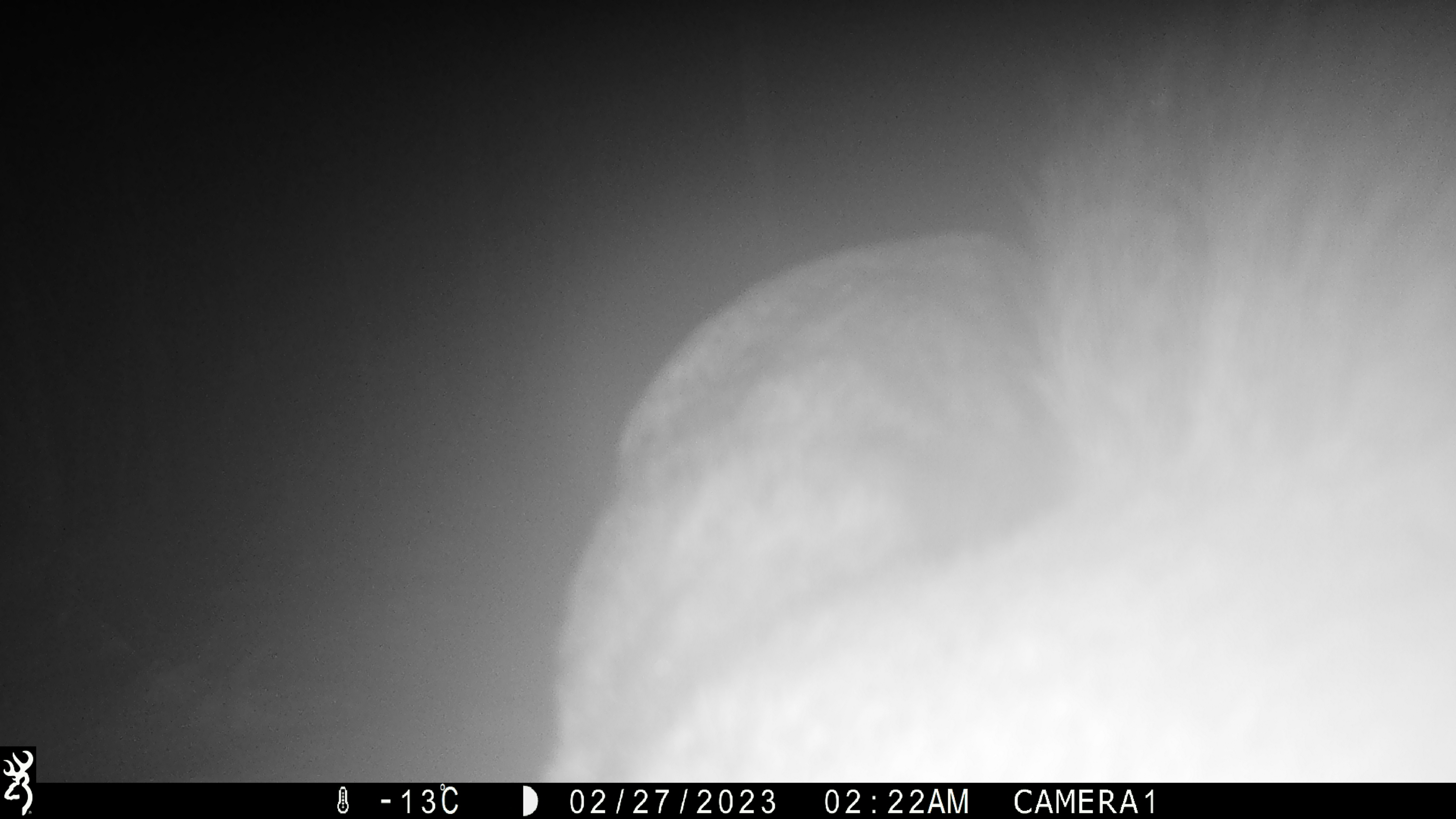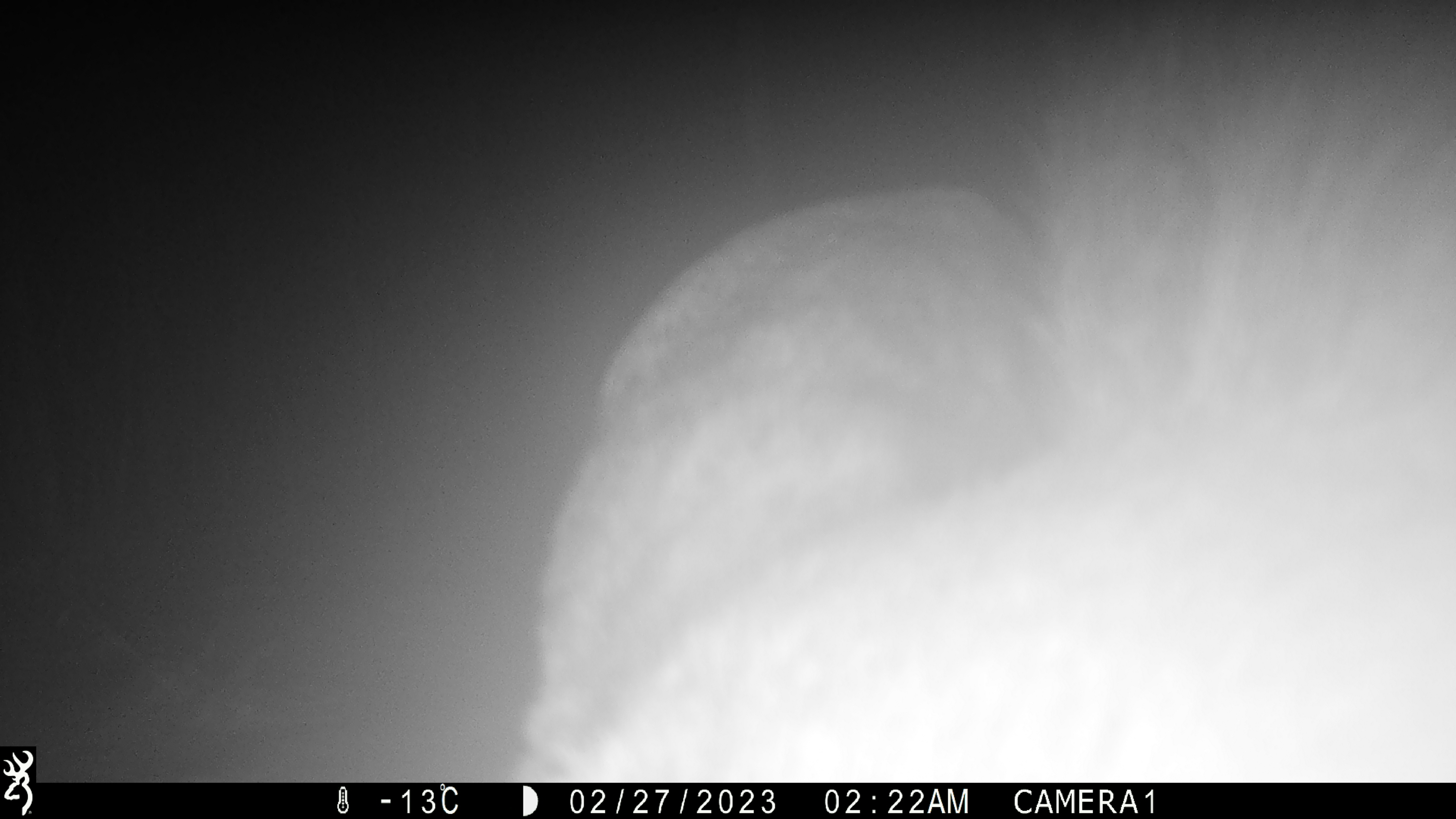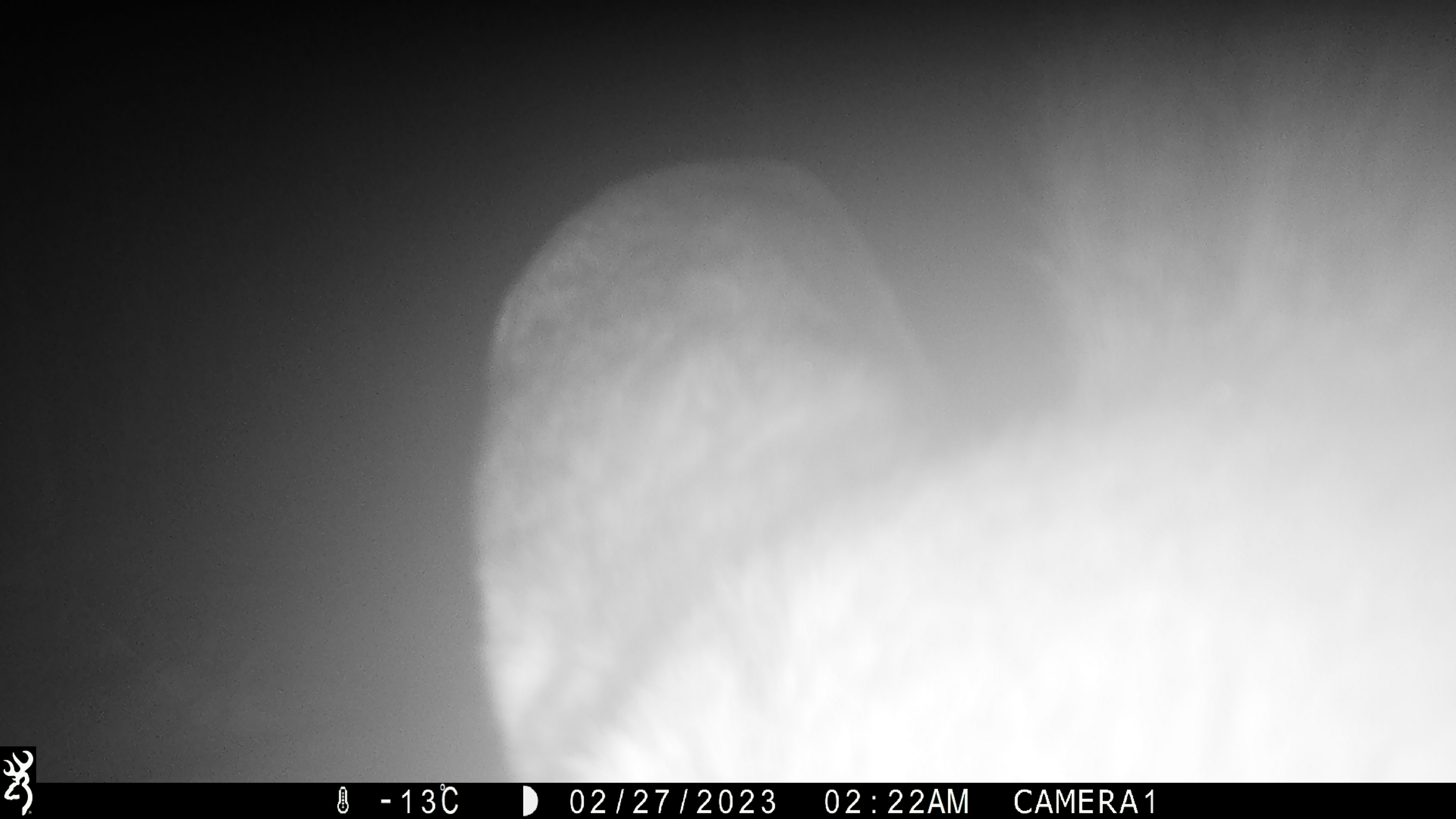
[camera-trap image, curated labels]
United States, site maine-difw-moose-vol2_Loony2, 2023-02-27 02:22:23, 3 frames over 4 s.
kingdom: Animalia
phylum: Chordata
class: Mammalia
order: Artiodactyla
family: Cervidae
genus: Alces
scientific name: Alces alces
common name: moose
Moose (Alces alces).